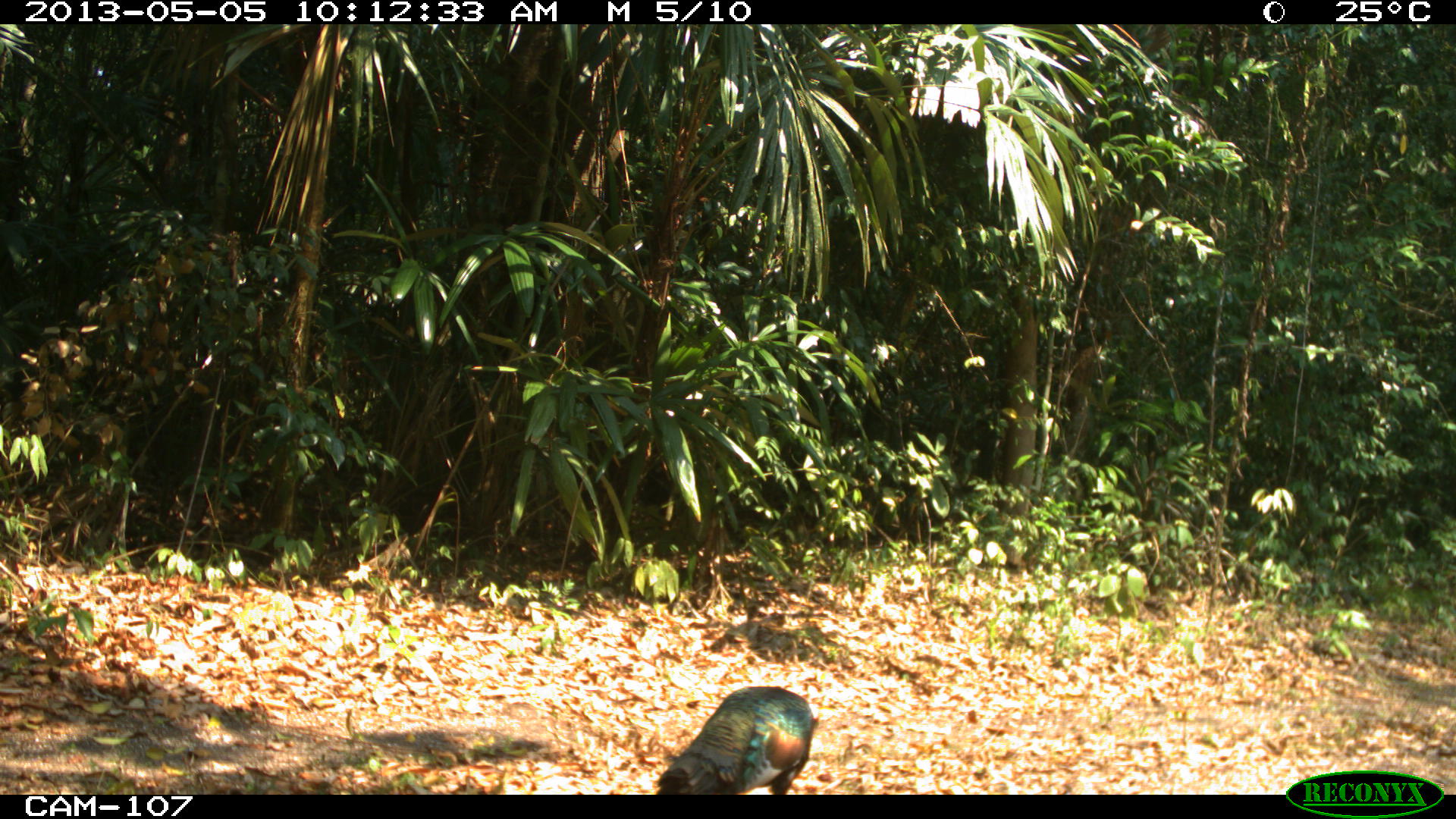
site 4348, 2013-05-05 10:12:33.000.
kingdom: Animalia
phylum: Chordata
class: Aves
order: Galliformes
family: Phasianidae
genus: Meleagris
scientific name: Meleagris ocellata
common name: ocellated turkey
Meleagris ocellata (ocellated turkey), count 1.